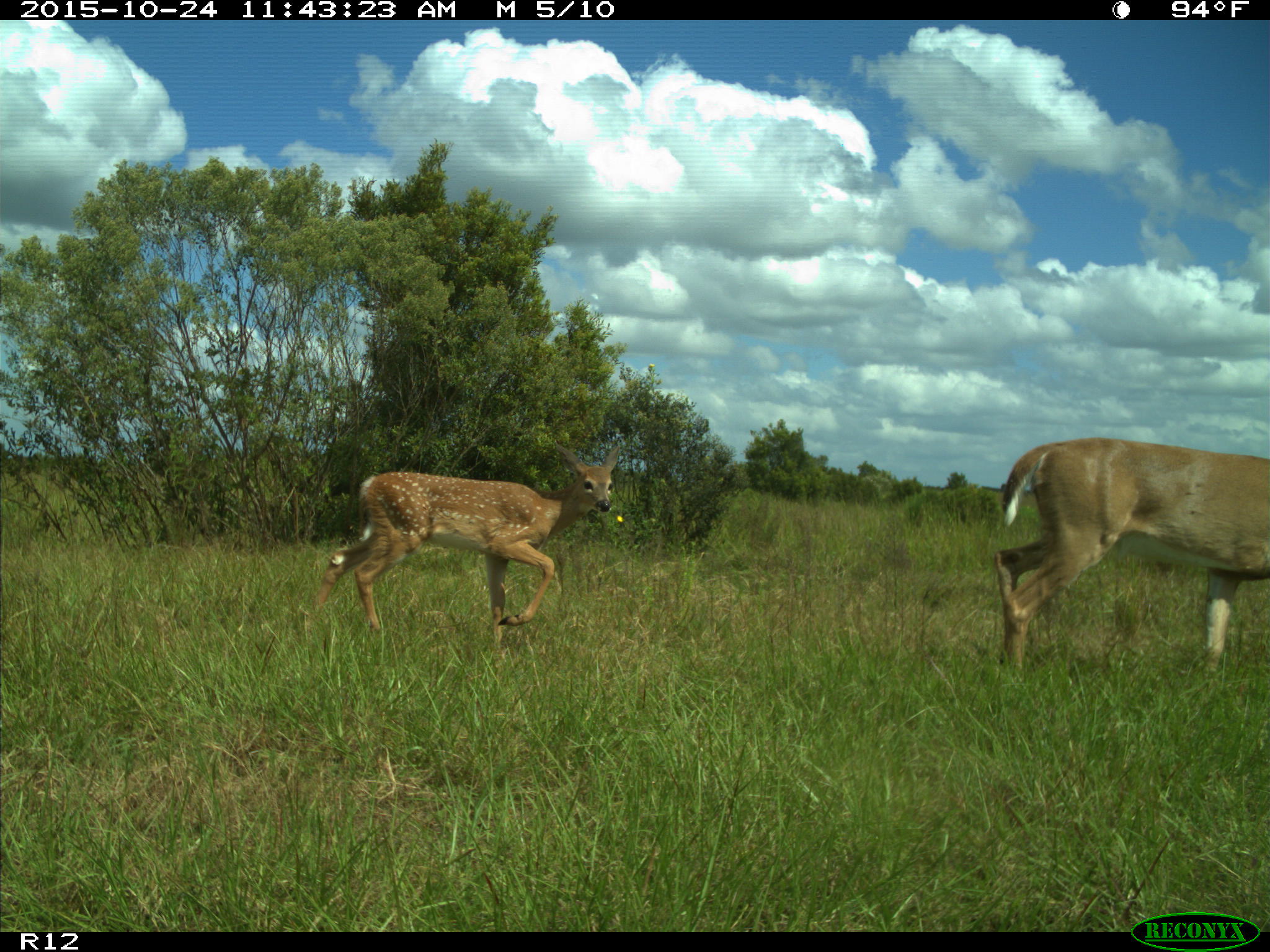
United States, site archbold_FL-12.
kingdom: Animalia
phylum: Chordata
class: Mammalia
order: Artiodactyla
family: Cervidae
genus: Odocoileus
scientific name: Odocoileus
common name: deer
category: unidentified deer